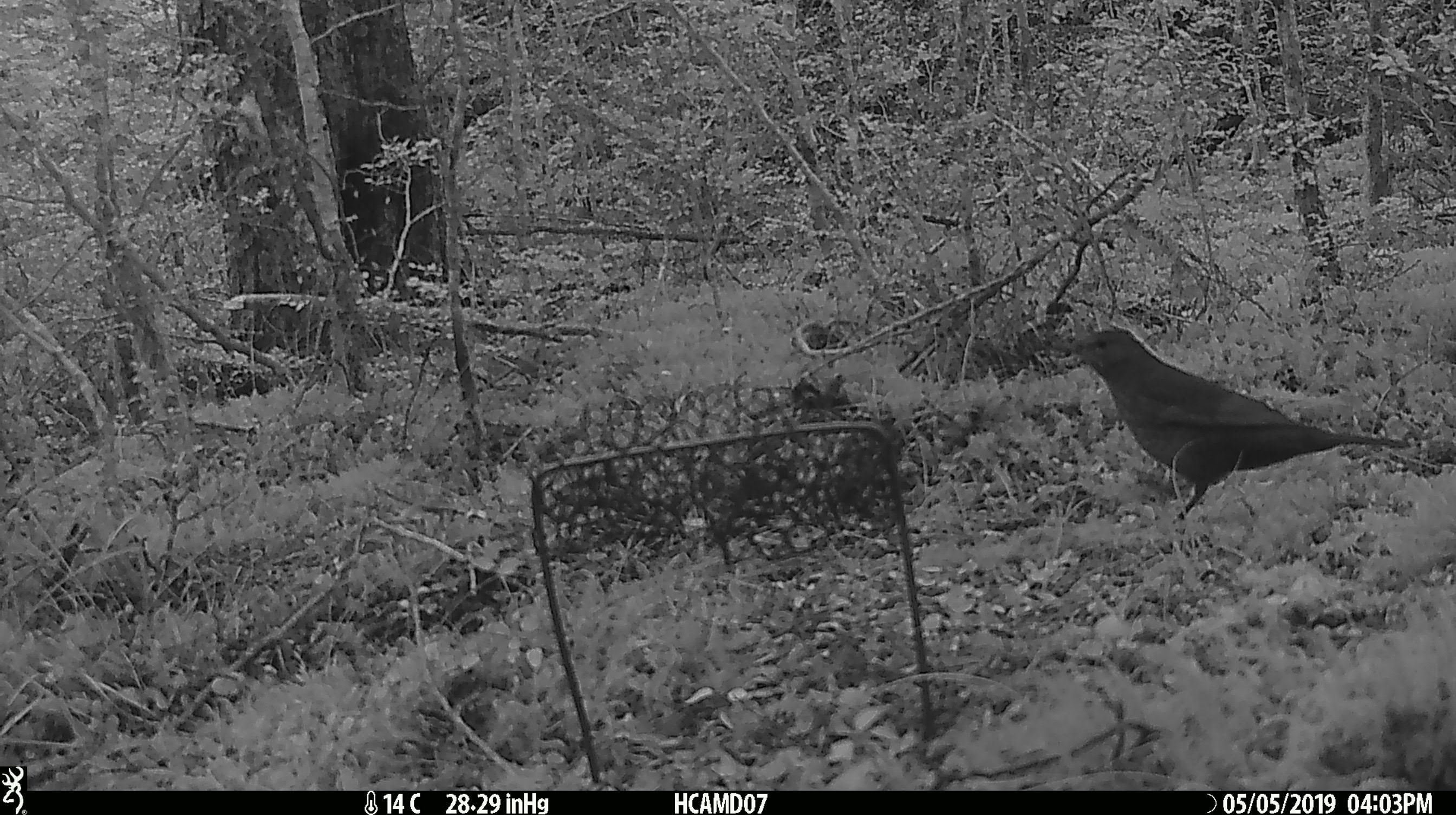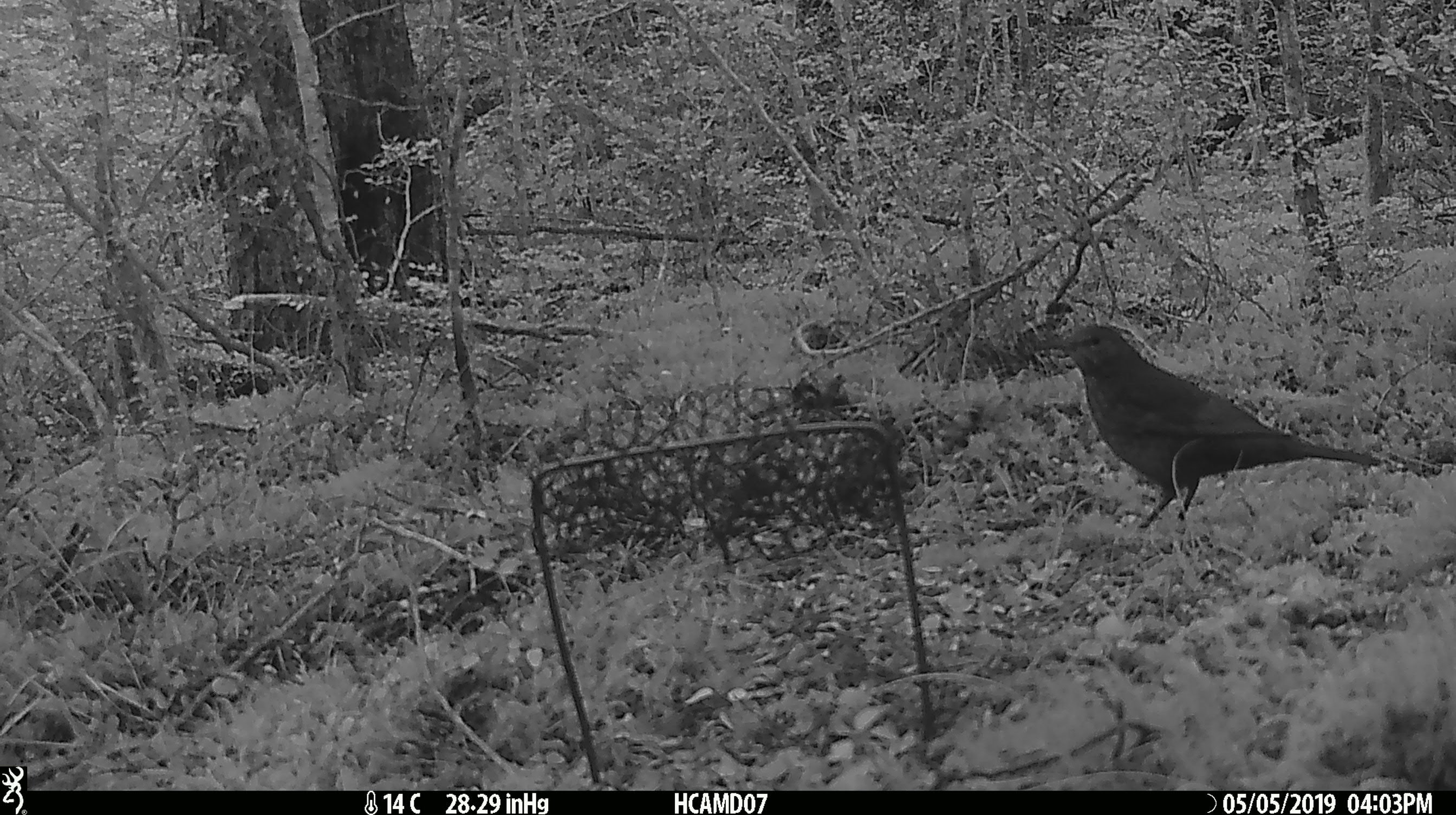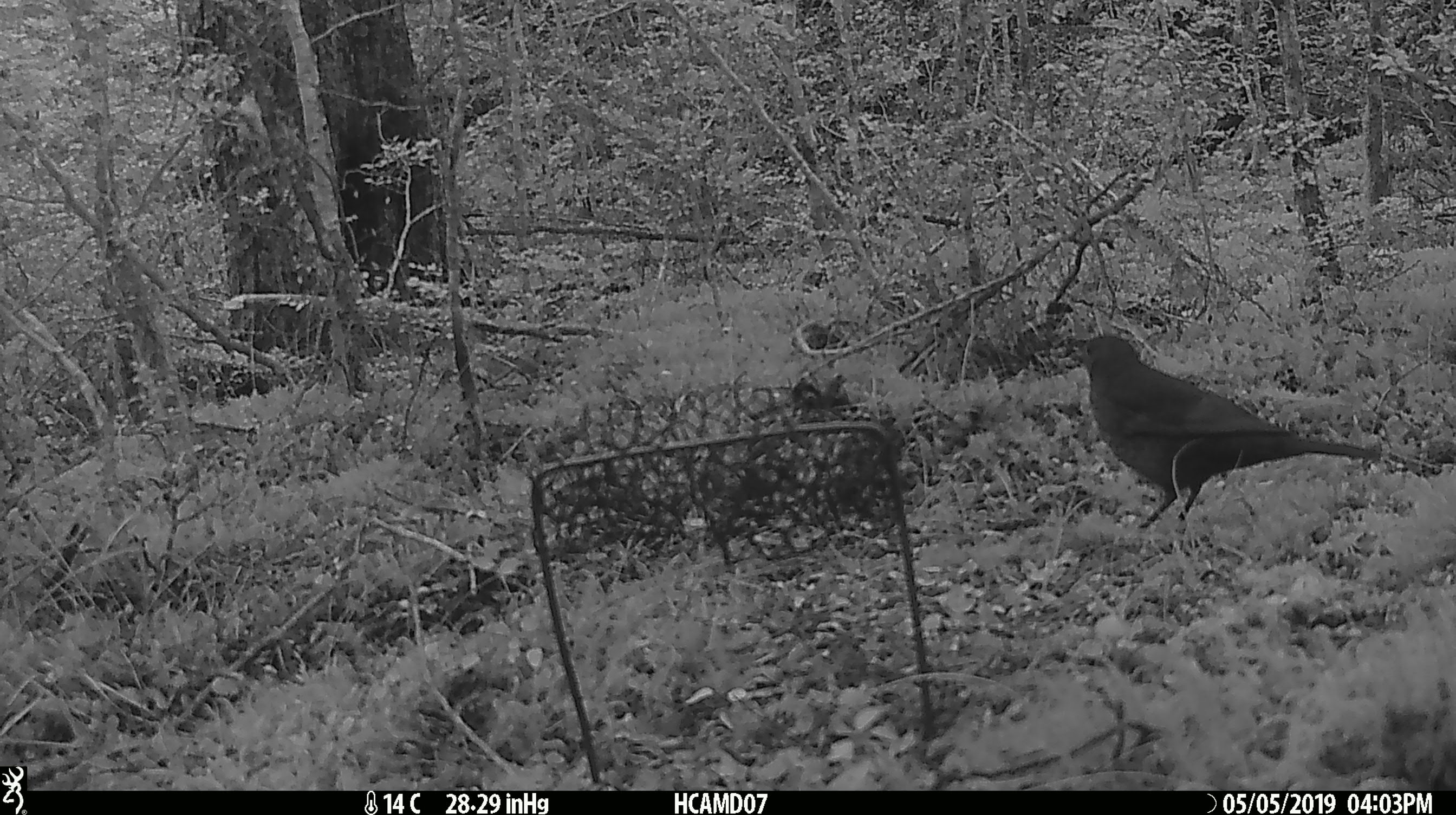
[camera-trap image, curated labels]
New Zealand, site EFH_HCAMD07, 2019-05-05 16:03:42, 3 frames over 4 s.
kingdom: Animalia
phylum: Chordata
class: Aves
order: Passeriformes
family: Turdidae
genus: Turdus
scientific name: Turdus philomelos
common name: song thrush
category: thrush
Thrush (song thrush) (Turdus philomelos).